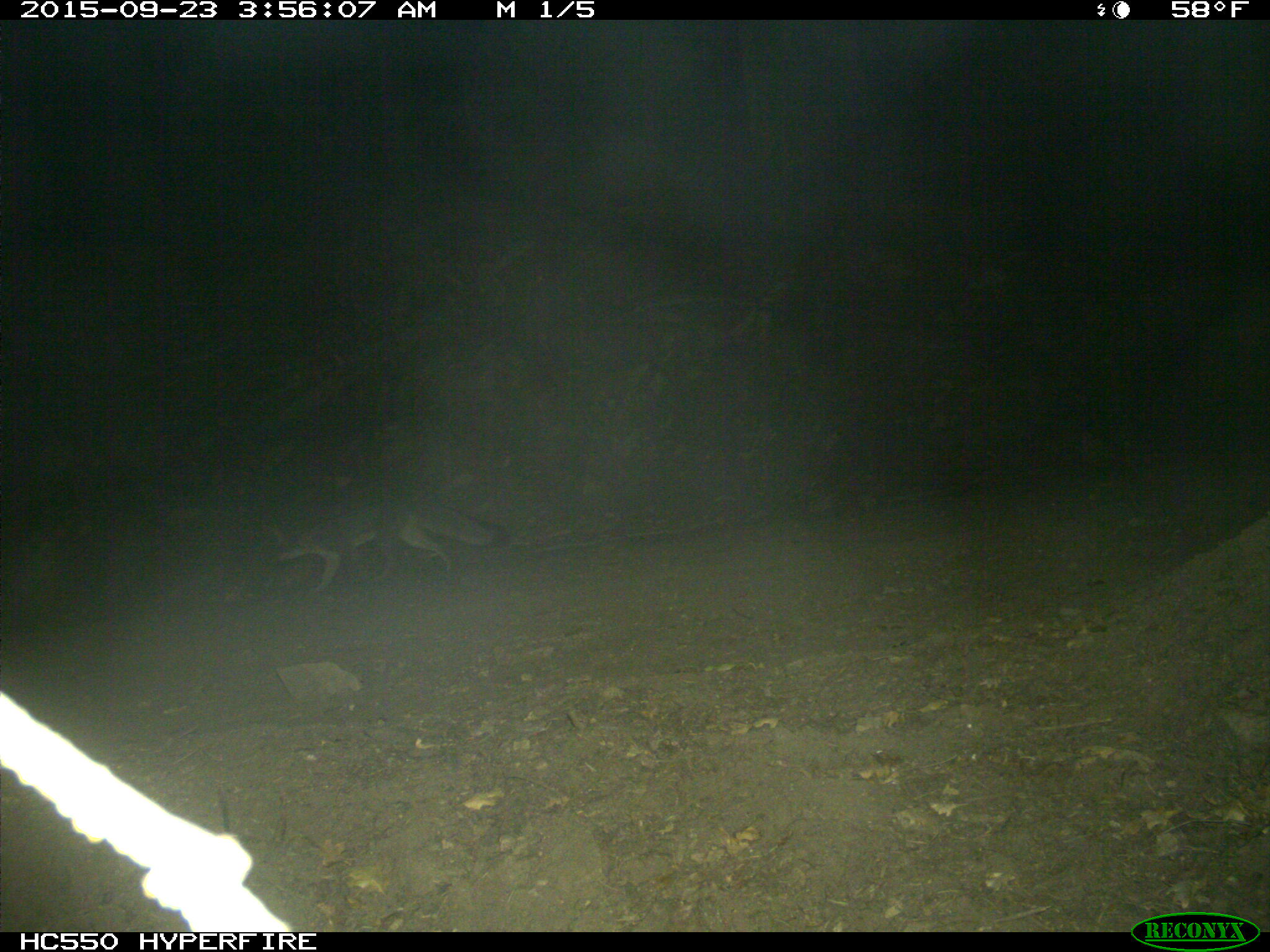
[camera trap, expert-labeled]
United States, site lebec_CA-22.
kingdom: Animalia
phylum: Chordata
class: Mammalia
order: Carnivora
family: Canidae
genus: Urocyon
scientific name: Urocyon cinereoargenteus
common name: gray fox